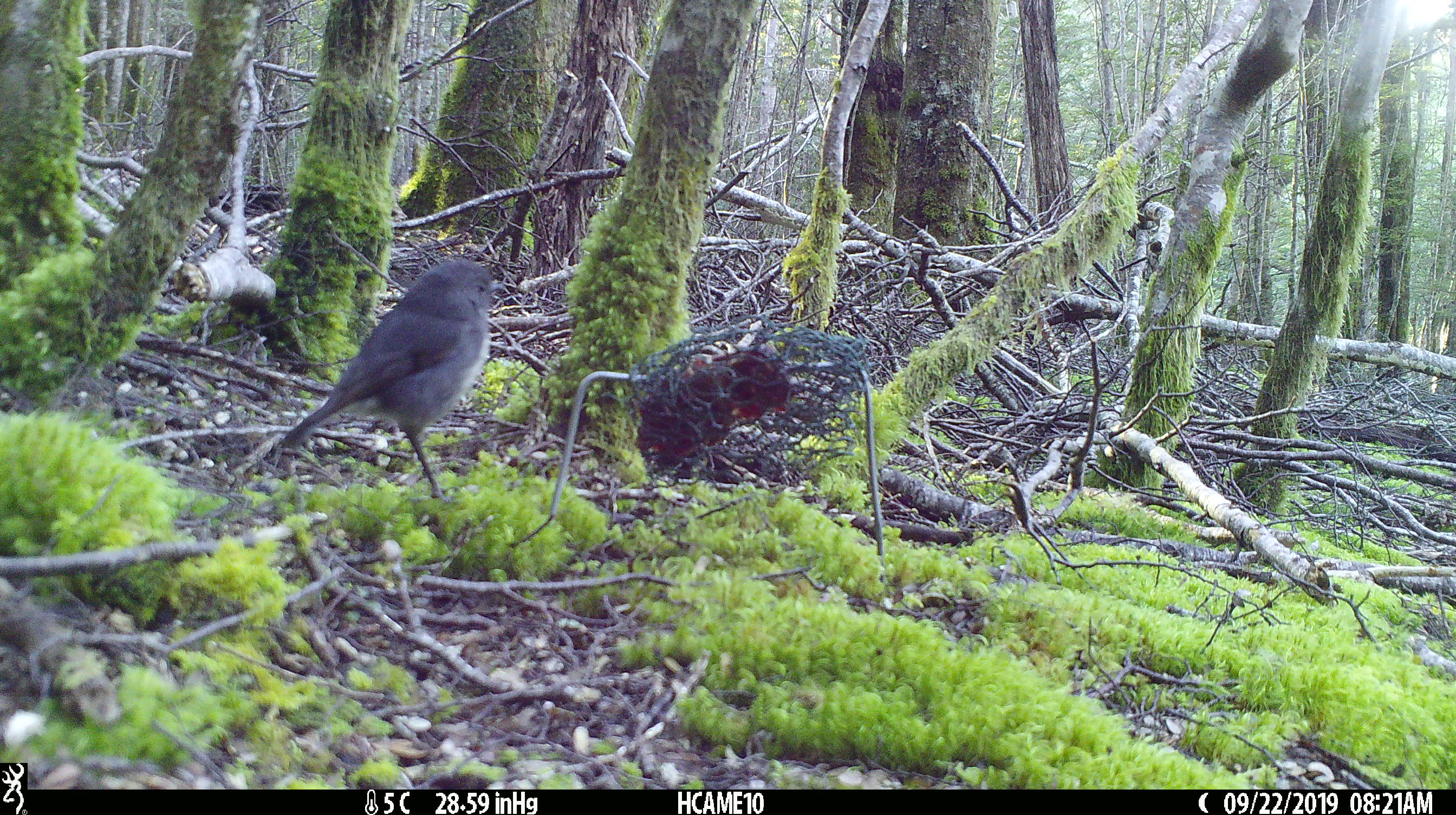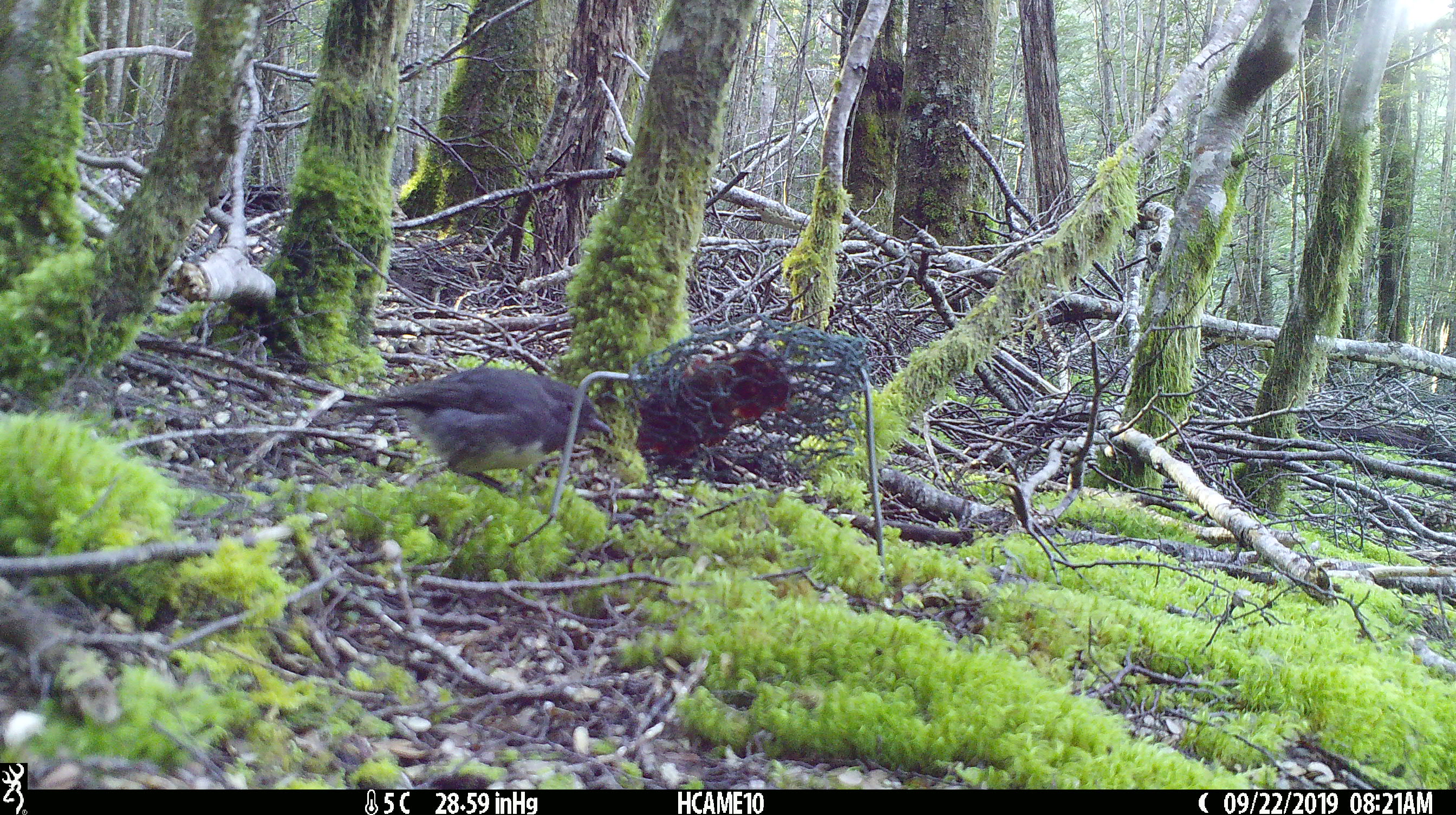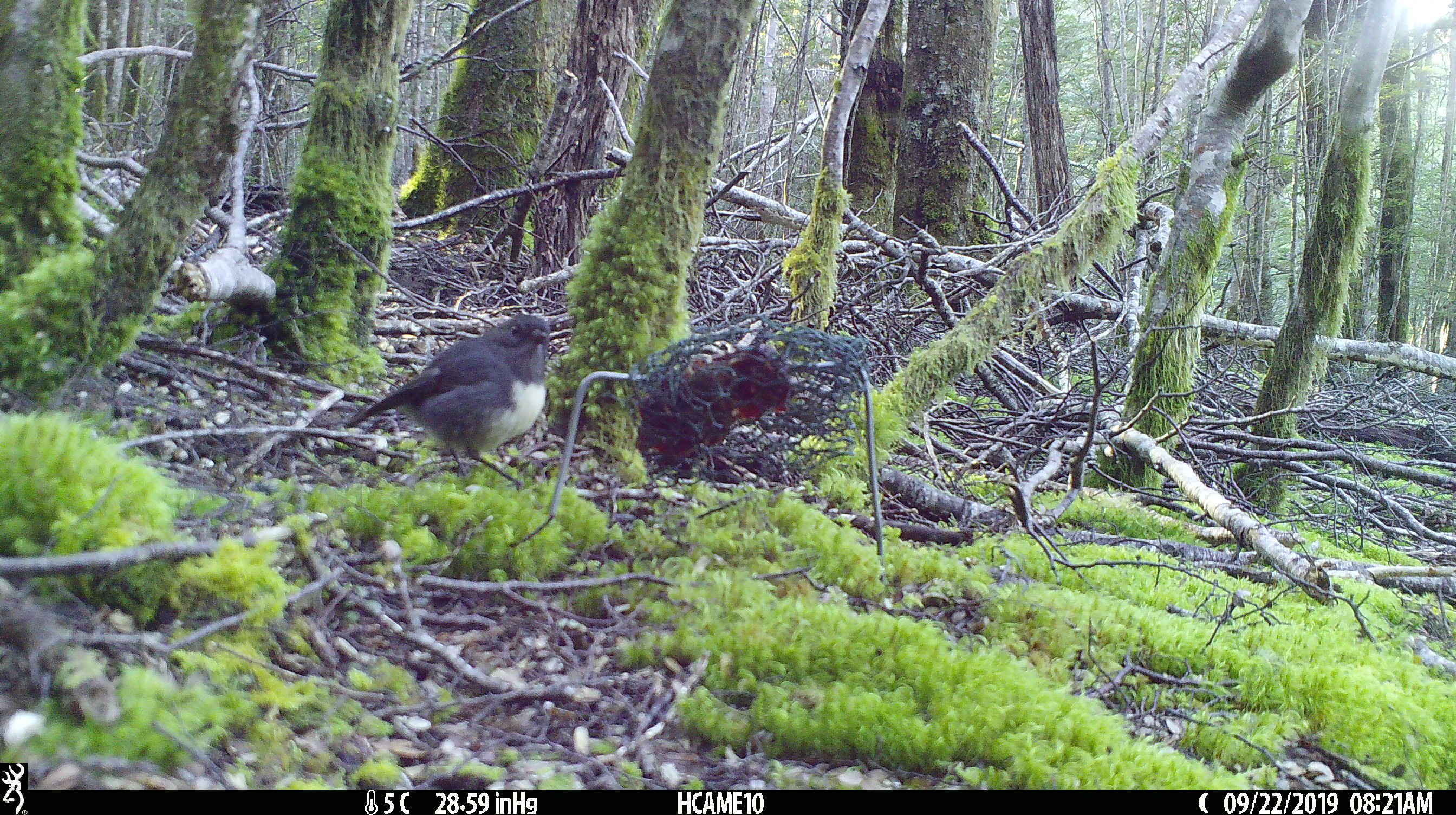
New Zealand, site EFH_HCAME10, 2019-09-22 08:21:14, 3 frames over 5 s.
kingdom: Animalia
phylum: Chordata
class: Aves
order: Passeriformes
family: Petroicidae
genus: Petroica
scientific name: Petroica australis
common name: new zealand robin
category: robin